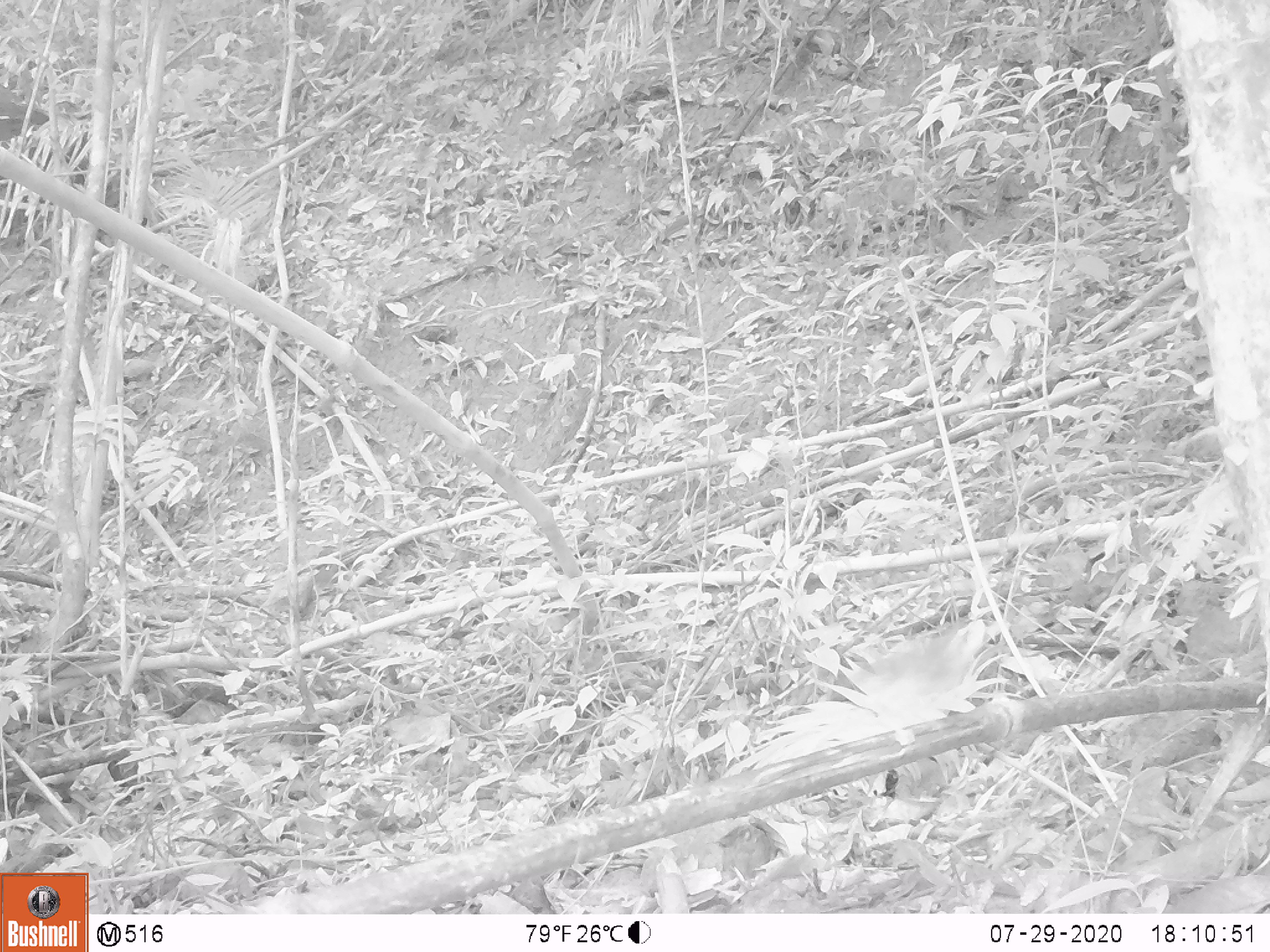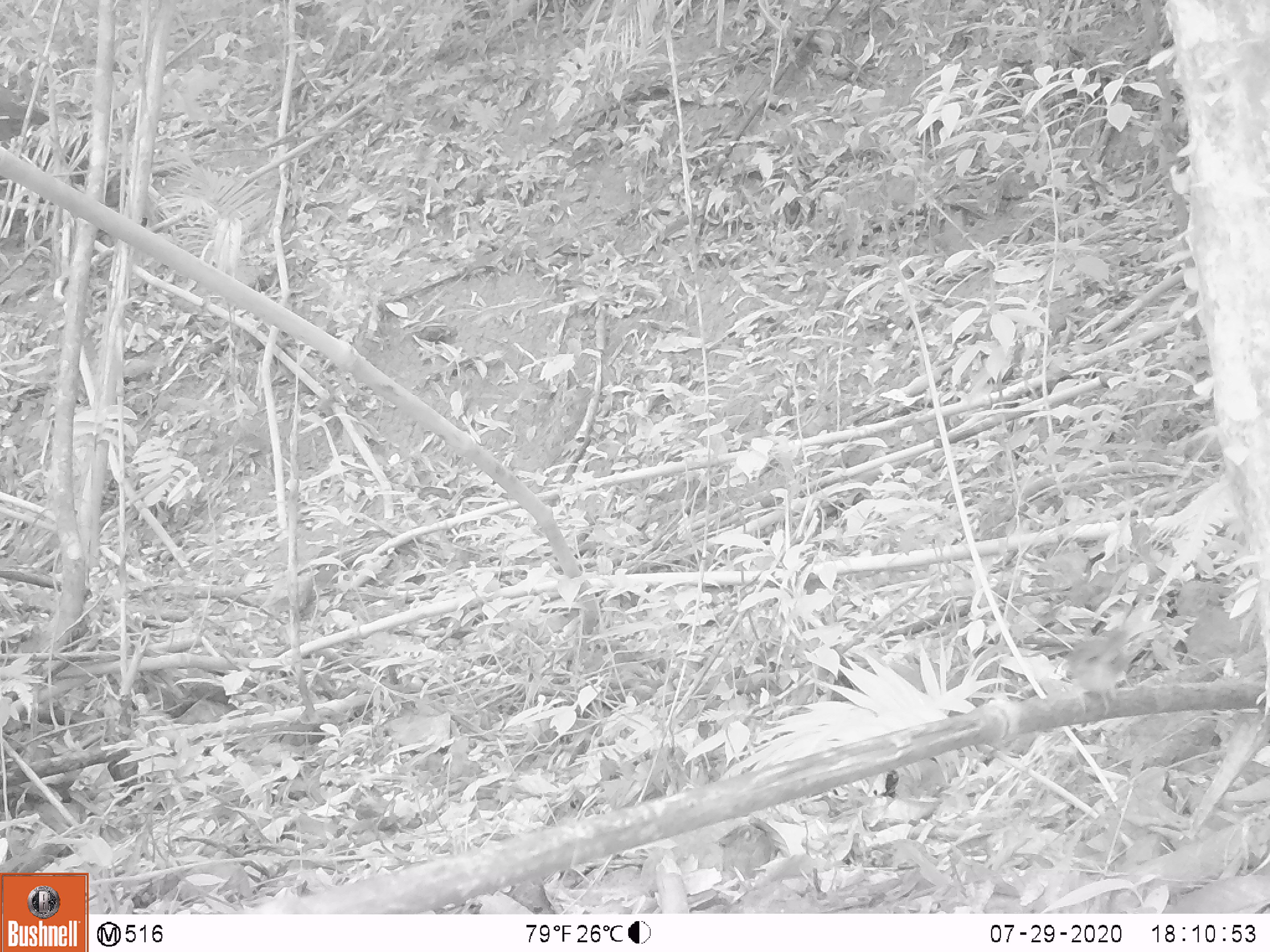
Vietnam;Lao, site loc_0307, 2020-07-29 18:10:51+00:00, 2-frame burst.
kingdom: Animalia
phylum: Chordata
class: Aves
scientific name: Aves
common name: bird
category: unidentified bird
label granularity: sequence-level